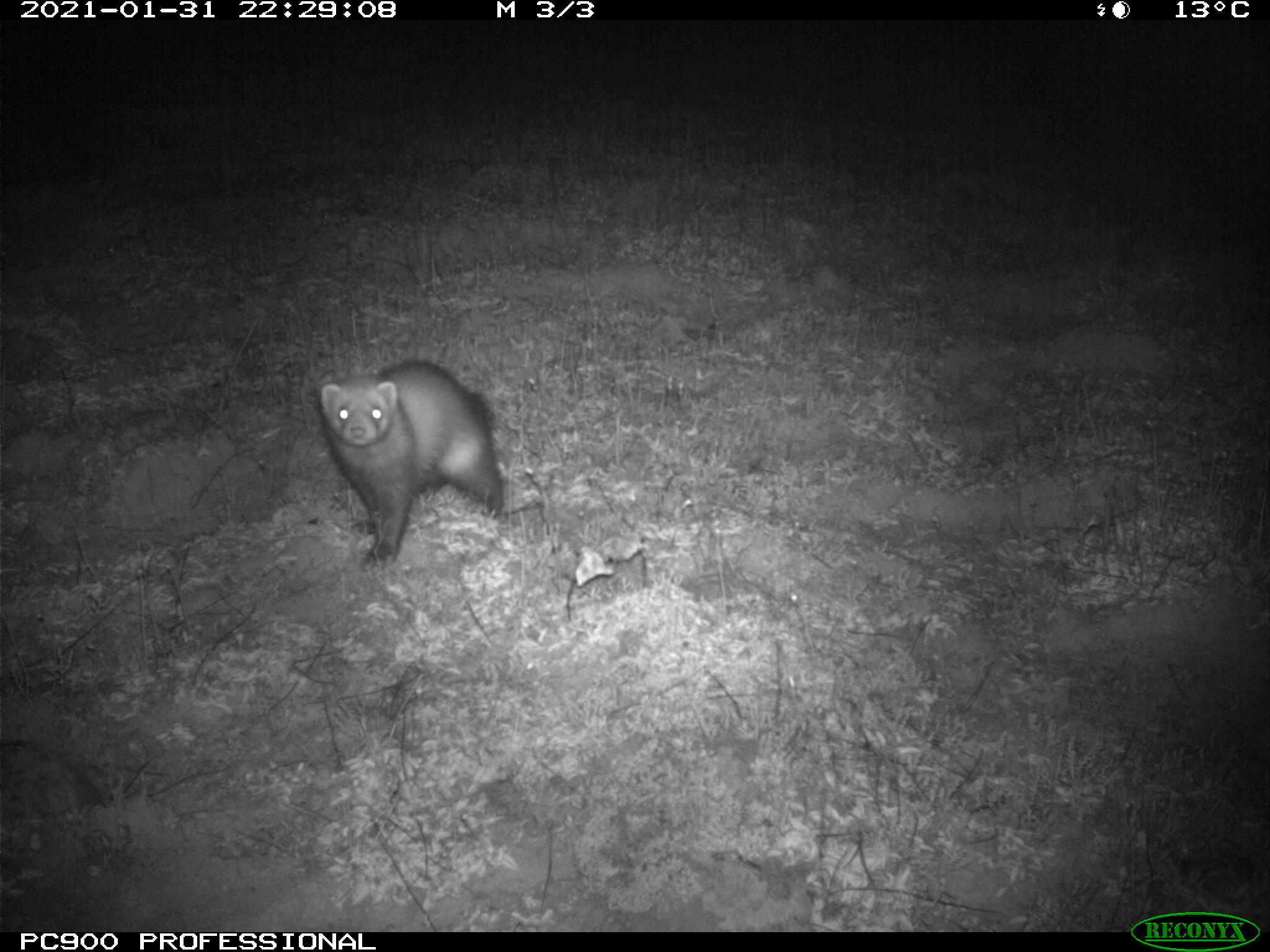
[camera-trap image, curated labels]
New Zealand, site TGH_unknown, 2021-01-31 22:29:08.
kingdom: Animalia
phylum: Chordata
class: Mammalia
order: Carnivora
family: Mustelidae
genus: Mustela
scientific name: Mustela furo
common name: ferret